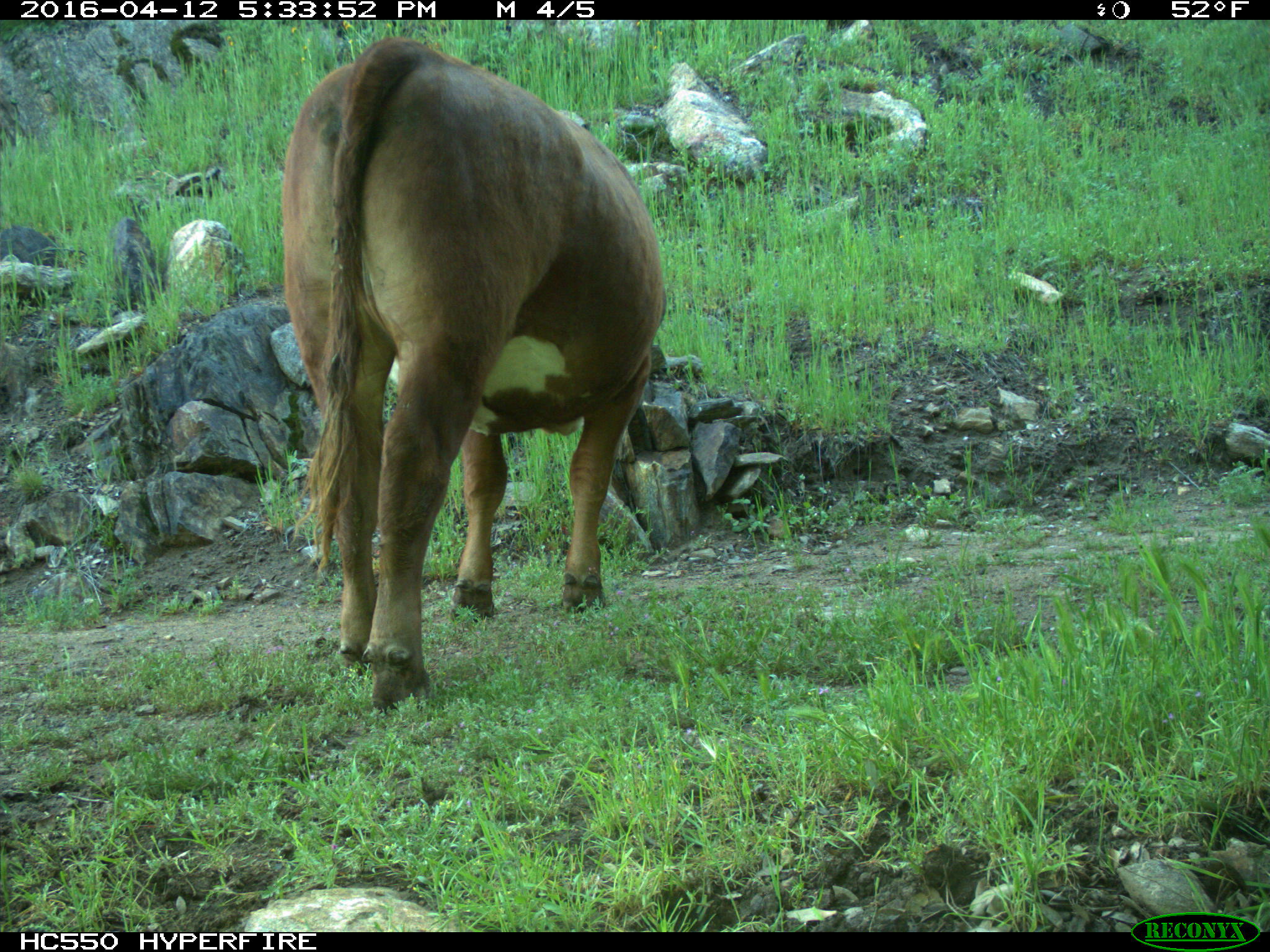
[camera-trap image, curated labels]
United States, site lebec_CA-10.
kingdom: Animalia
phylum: Chordata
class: Mammalia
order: Artiodactyla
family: Bovidae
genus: Bos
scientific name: Bos taurus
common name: domestic cow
Bos taurus (domestic cow).